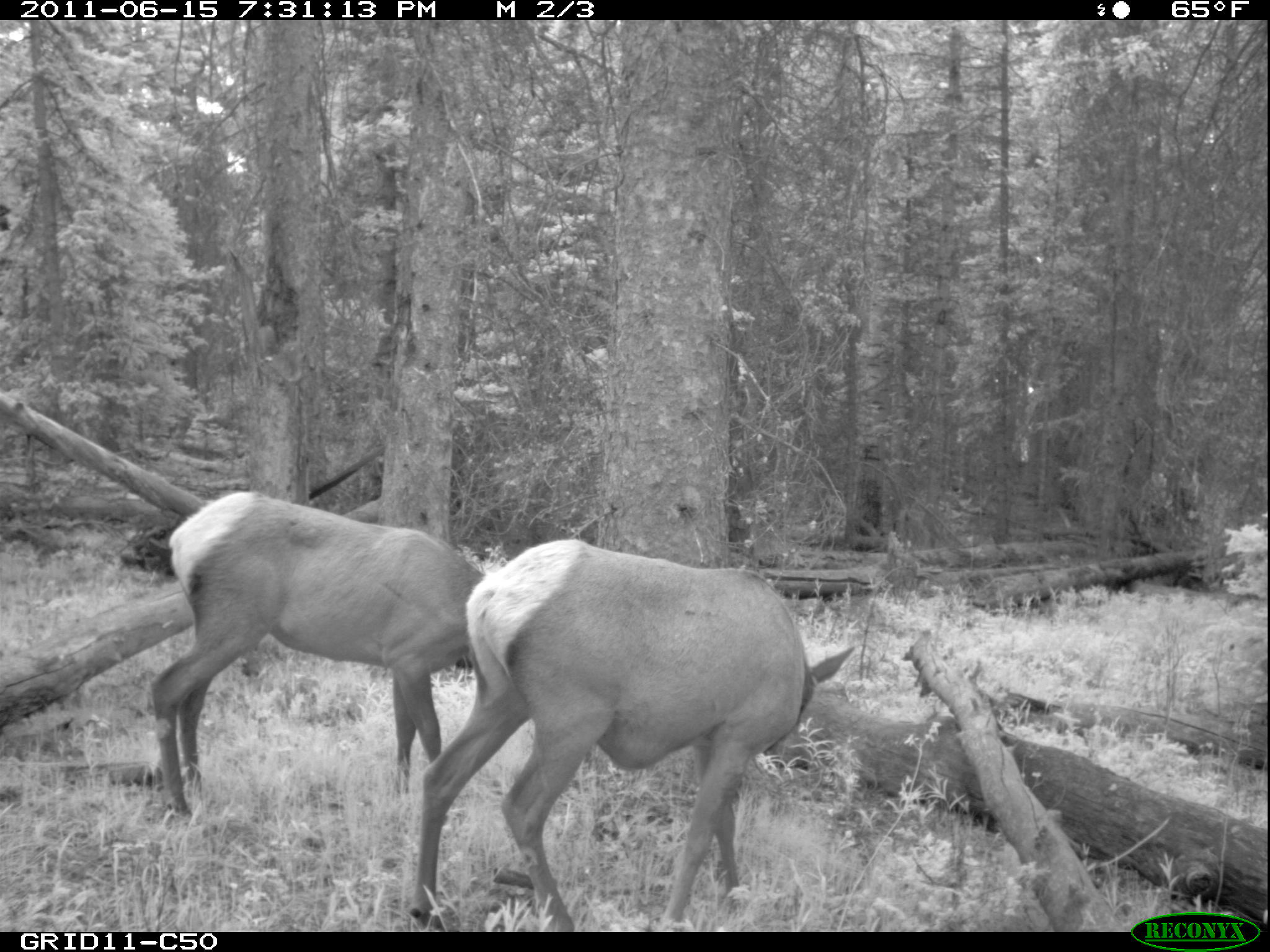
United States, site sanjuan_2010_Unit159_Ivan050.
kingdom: Animalia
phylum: Chordata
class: Mammalia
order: Artiodactyla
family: Cervidae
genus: Cervus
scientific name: Cervus elaphus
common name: red deer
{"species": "Cervus elaphus (red deer)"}